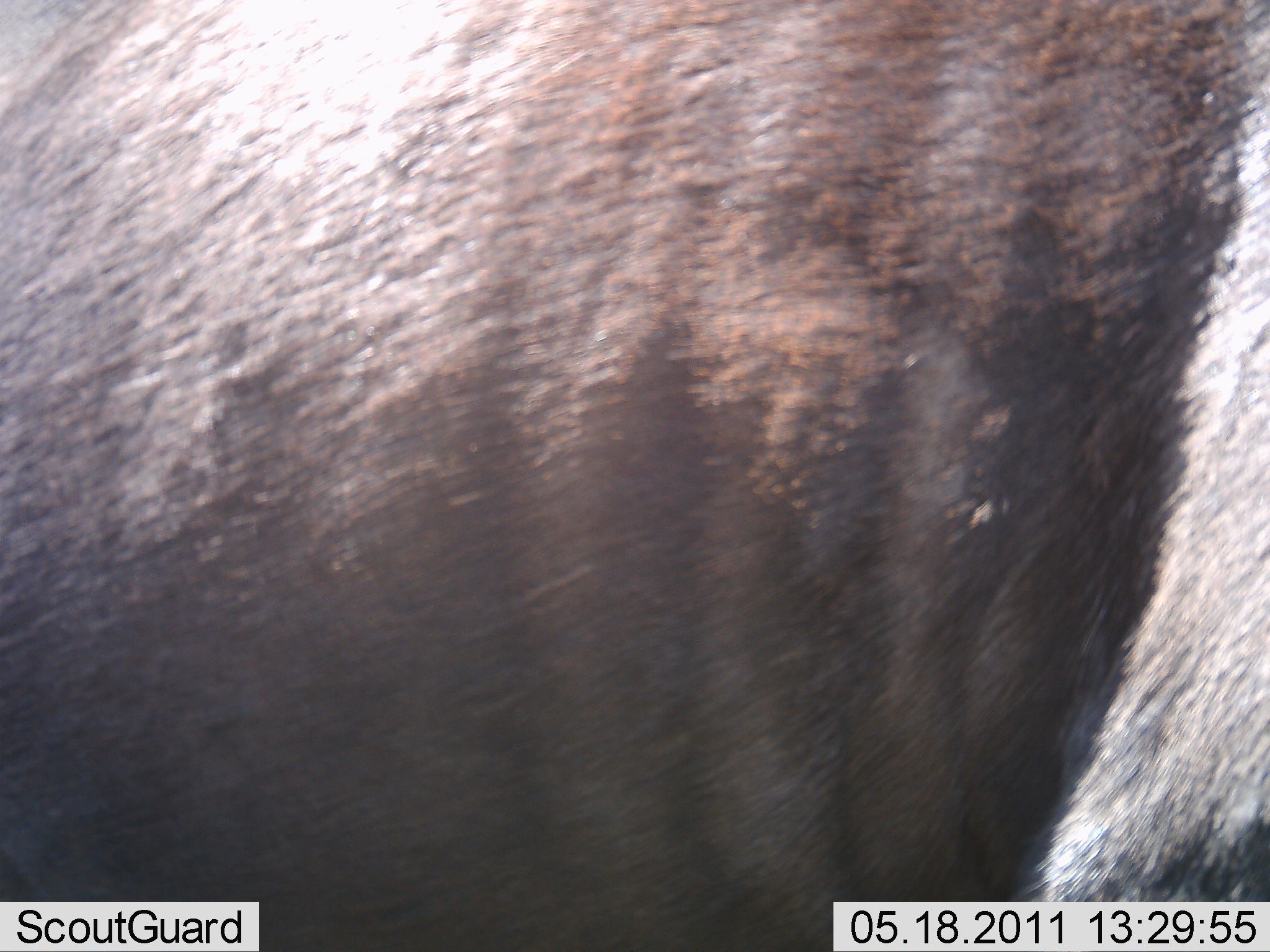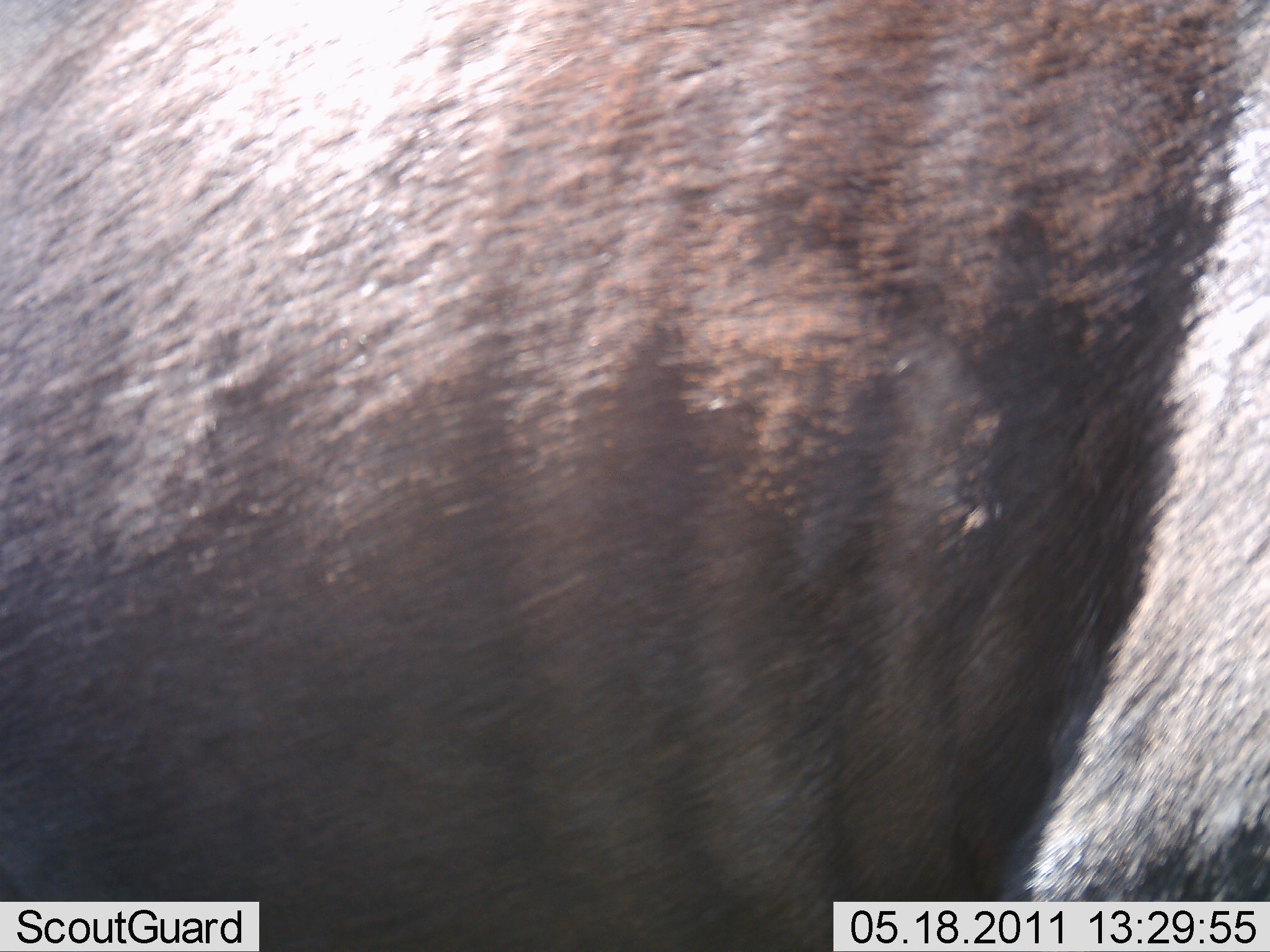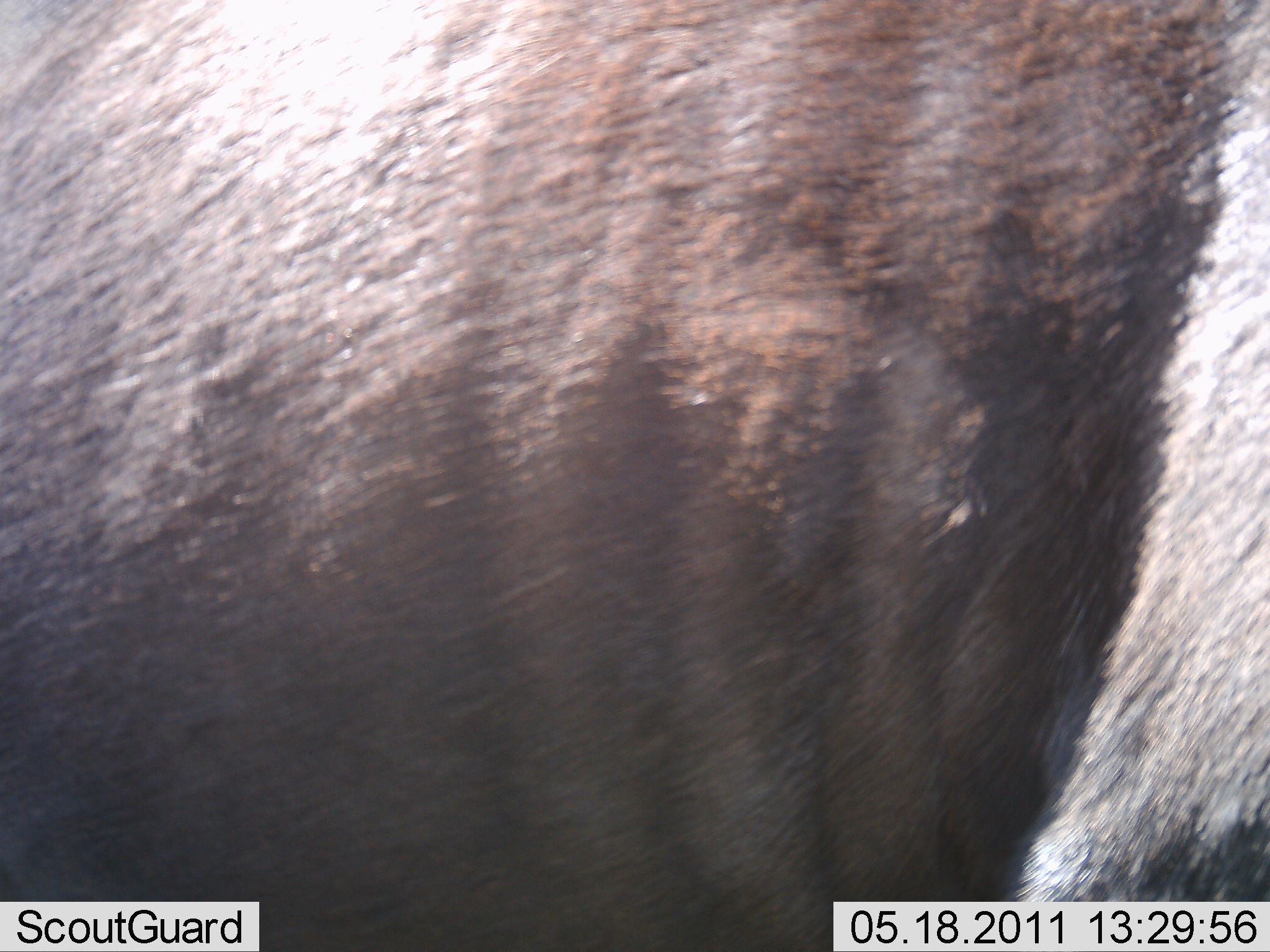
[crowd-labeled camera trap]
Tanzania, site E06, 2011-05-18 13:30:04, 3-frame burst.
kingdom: Animalia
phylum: Chordata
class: Mammalia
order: Artiodactyla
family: Bovidae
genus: Connochaetes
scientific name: Connochaetes taurinus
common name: blue wildebeest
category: wildebeest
Wildebeest (blue wildebeest) (Connochaetes taurinus), count 1. Behavior (volunteer vote fractions): standing 83%, resting 0%, moving 17%, interacting 0%. Young present (vote fraction): 0%. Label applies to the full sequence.